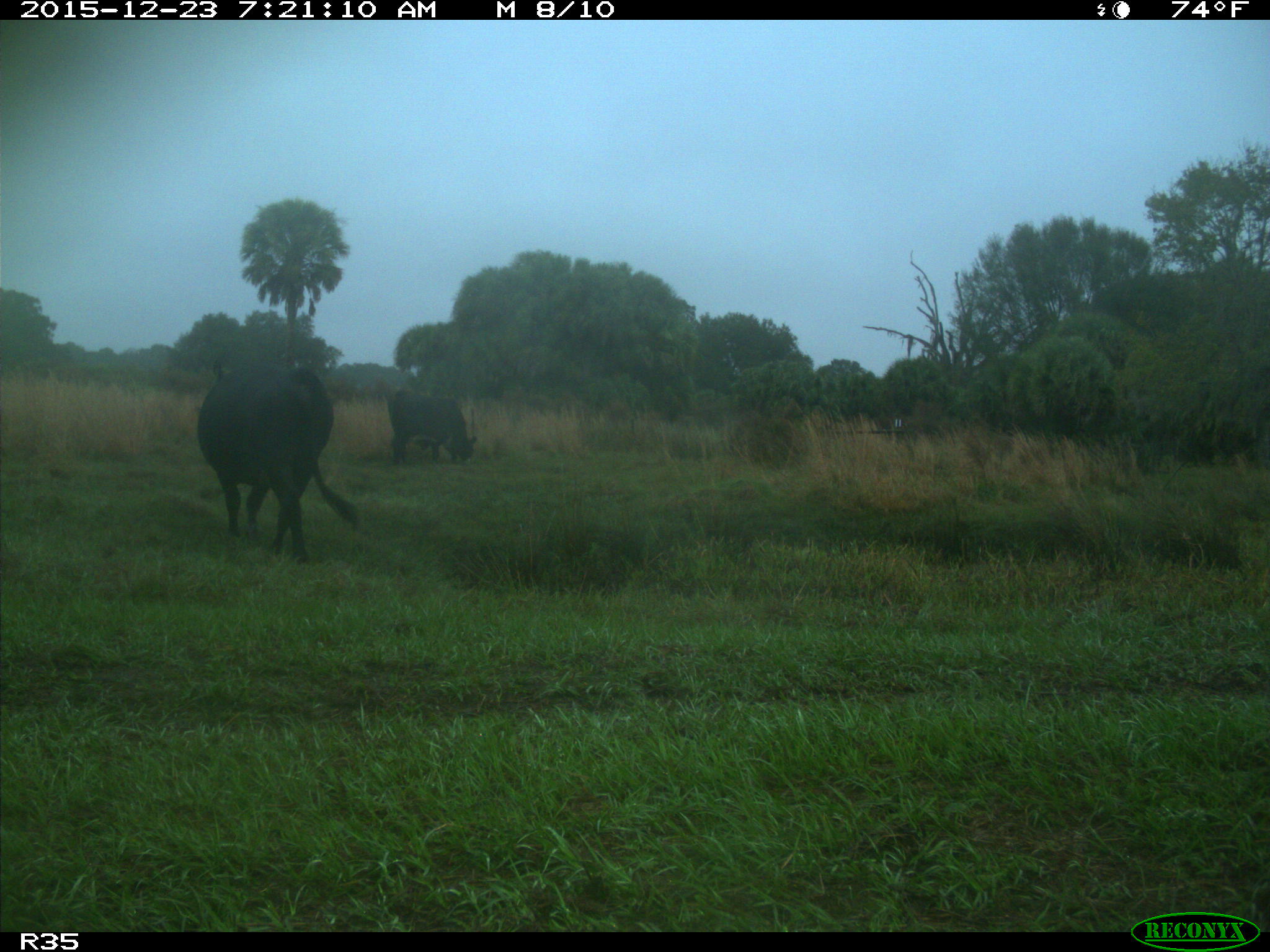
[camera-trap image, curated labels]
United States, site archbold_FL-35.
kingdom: Animalia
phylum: Chordata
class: Mammalia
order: Artiodactyla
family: Bovidae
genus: Bos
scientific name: Bos taurus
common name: domestic cow